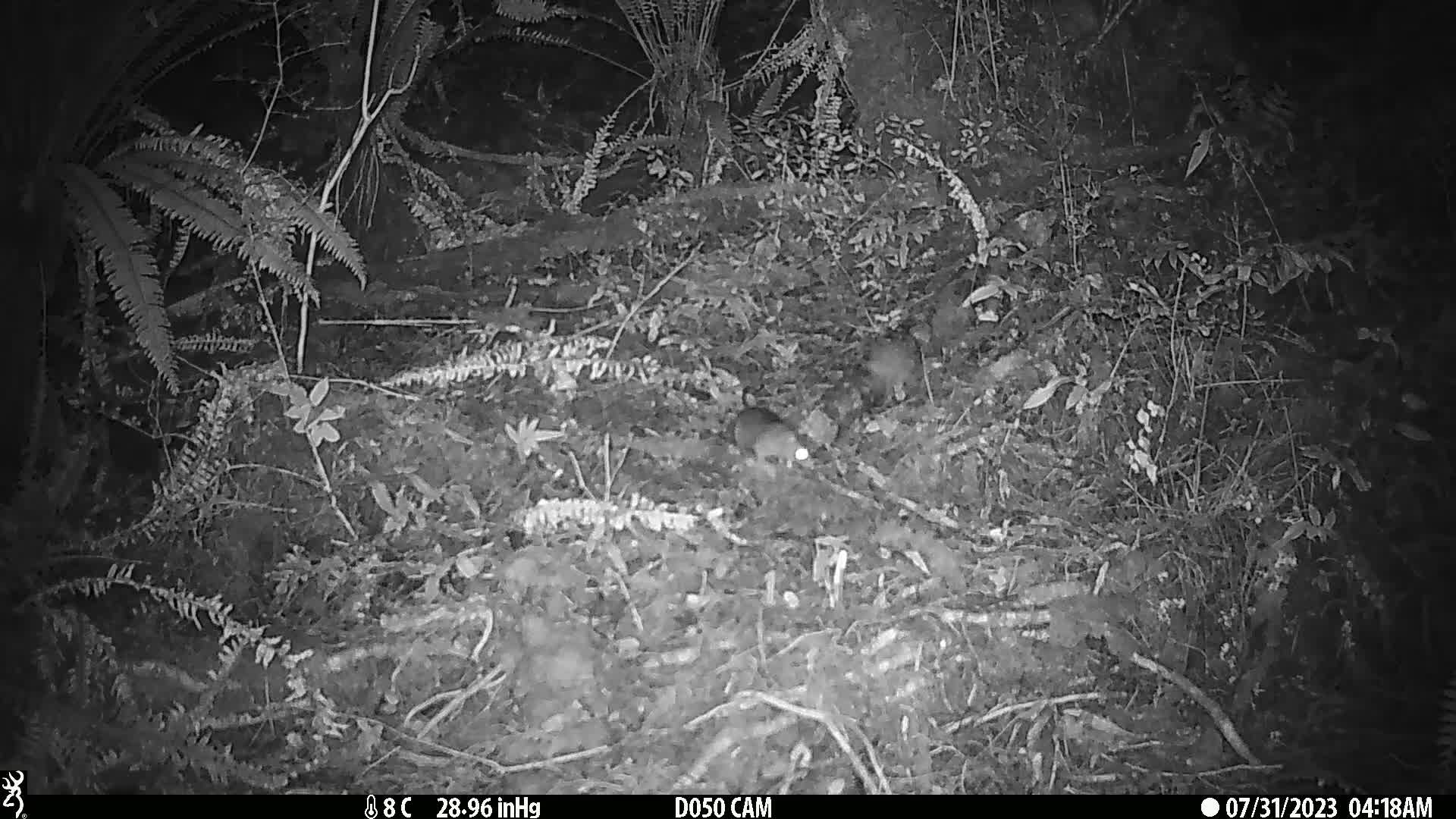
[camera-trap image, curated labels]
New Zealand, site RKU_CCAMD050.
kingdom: Animalia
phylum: Chordata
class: Mammalia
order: Rodentia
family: Muridae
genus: Rattus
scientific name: Rattus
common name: rat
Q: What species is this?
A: Rat (Rattus).